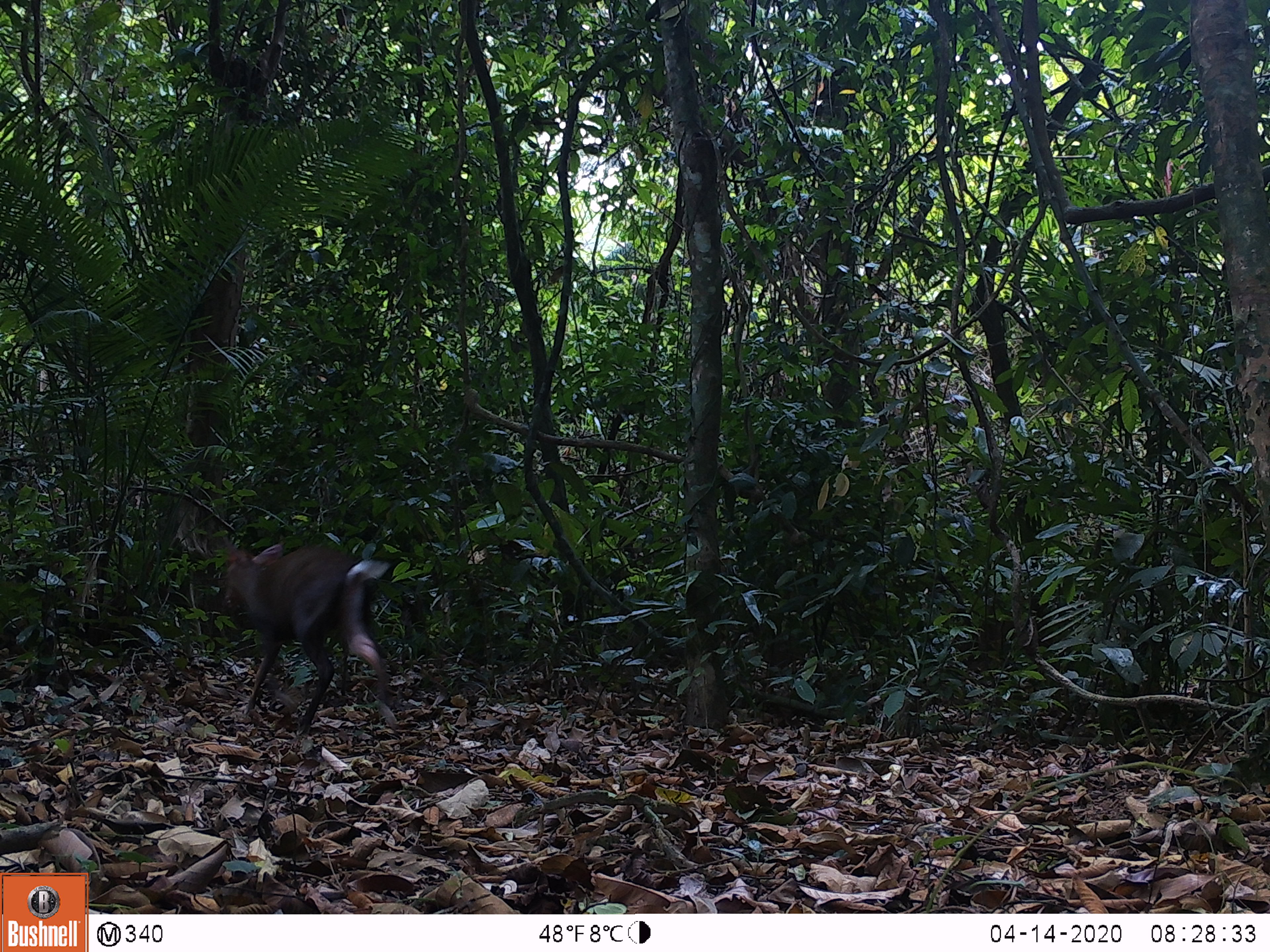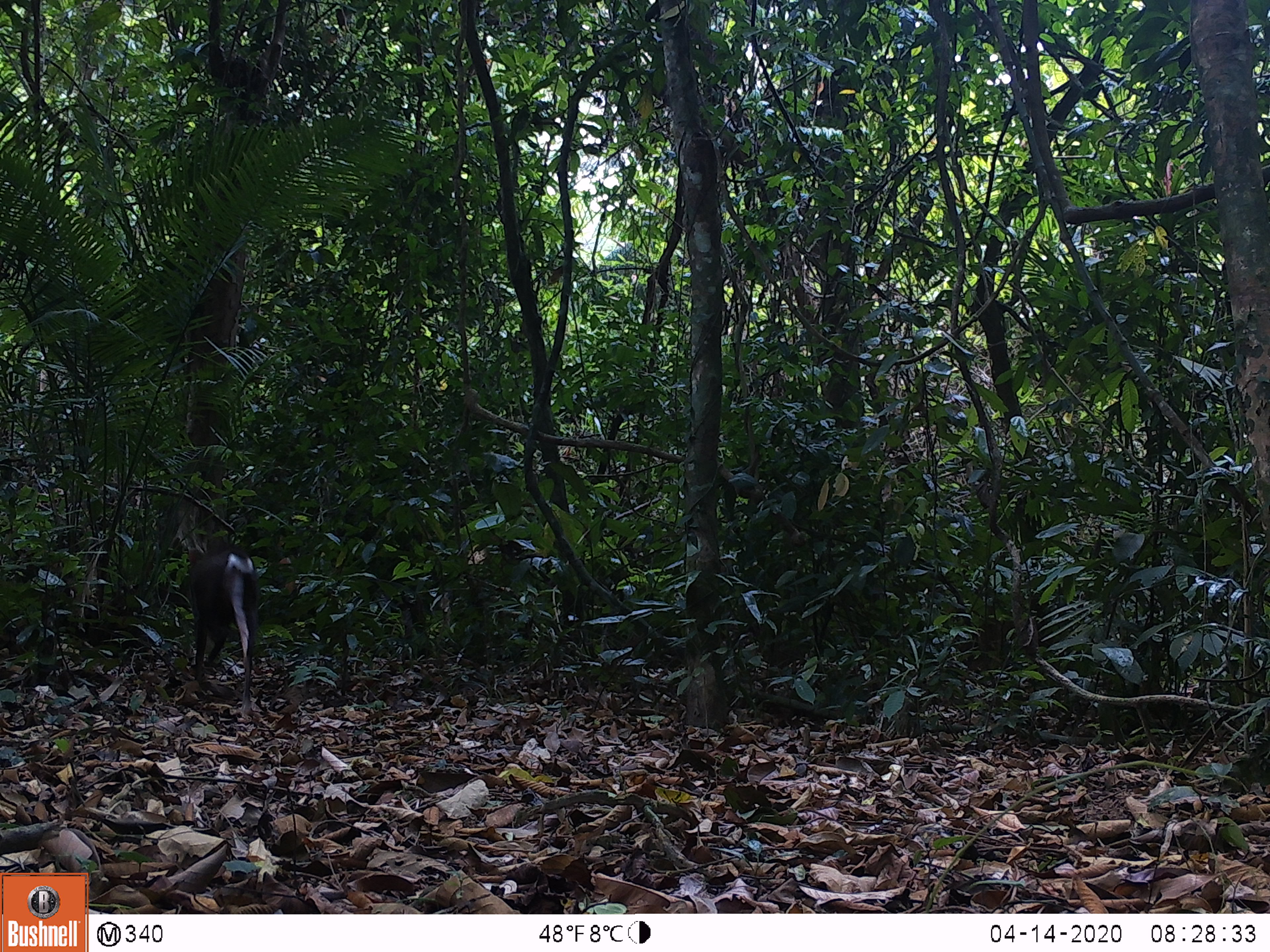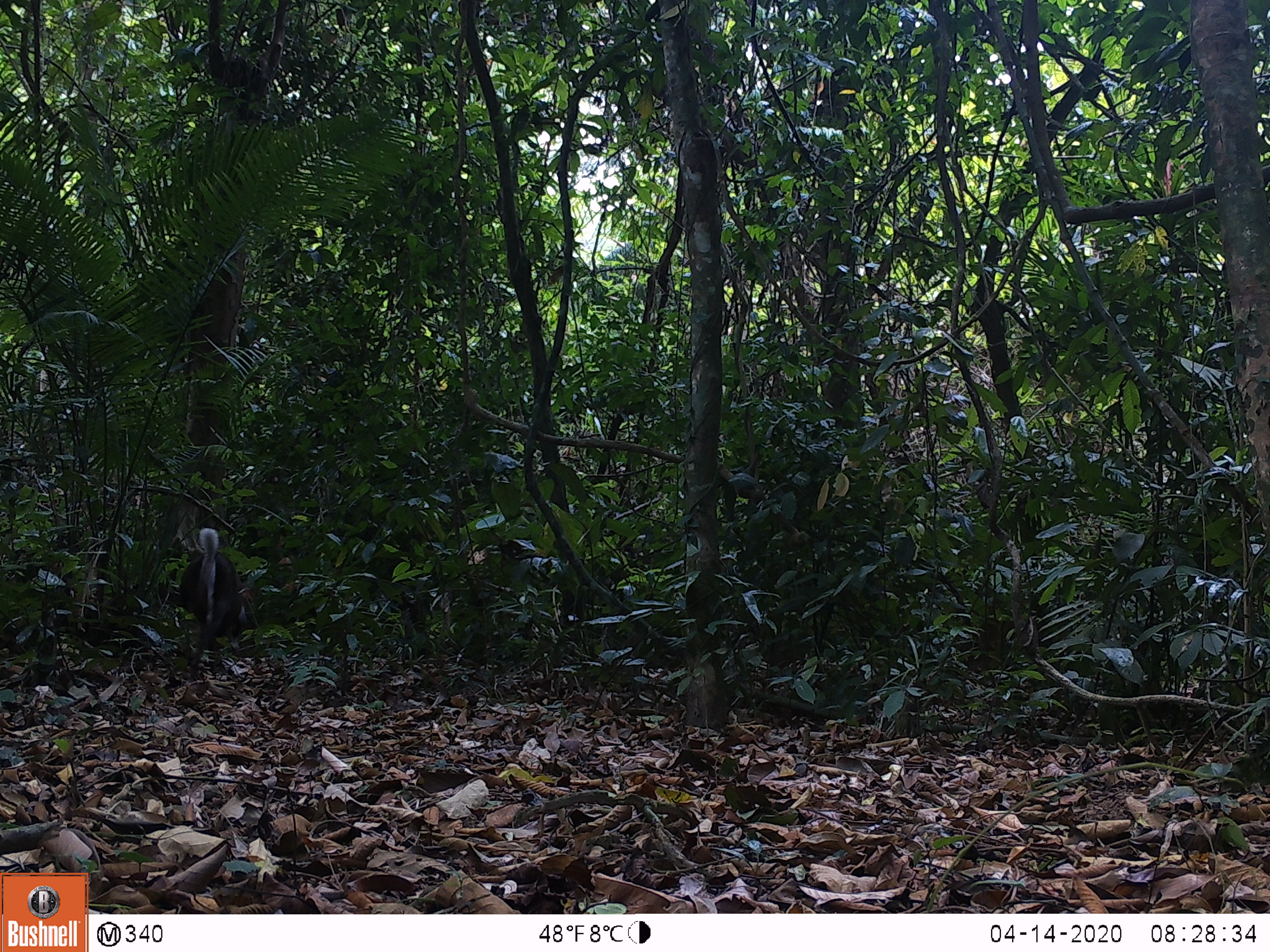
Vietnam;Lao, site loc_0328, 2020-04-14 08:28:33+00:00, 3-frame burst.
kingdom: Animalia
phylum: Chordata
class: Mammalia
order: Artiodactyla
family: Cervidae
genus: Muntiacus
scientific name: Muntiacus rooseveltorum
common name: roosevelt's muntjac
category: roosevelts muntjac group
Roosevelts muntjac group (roosevelt's muntjac) (Muntiacus rooseveltorum). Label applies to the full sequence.